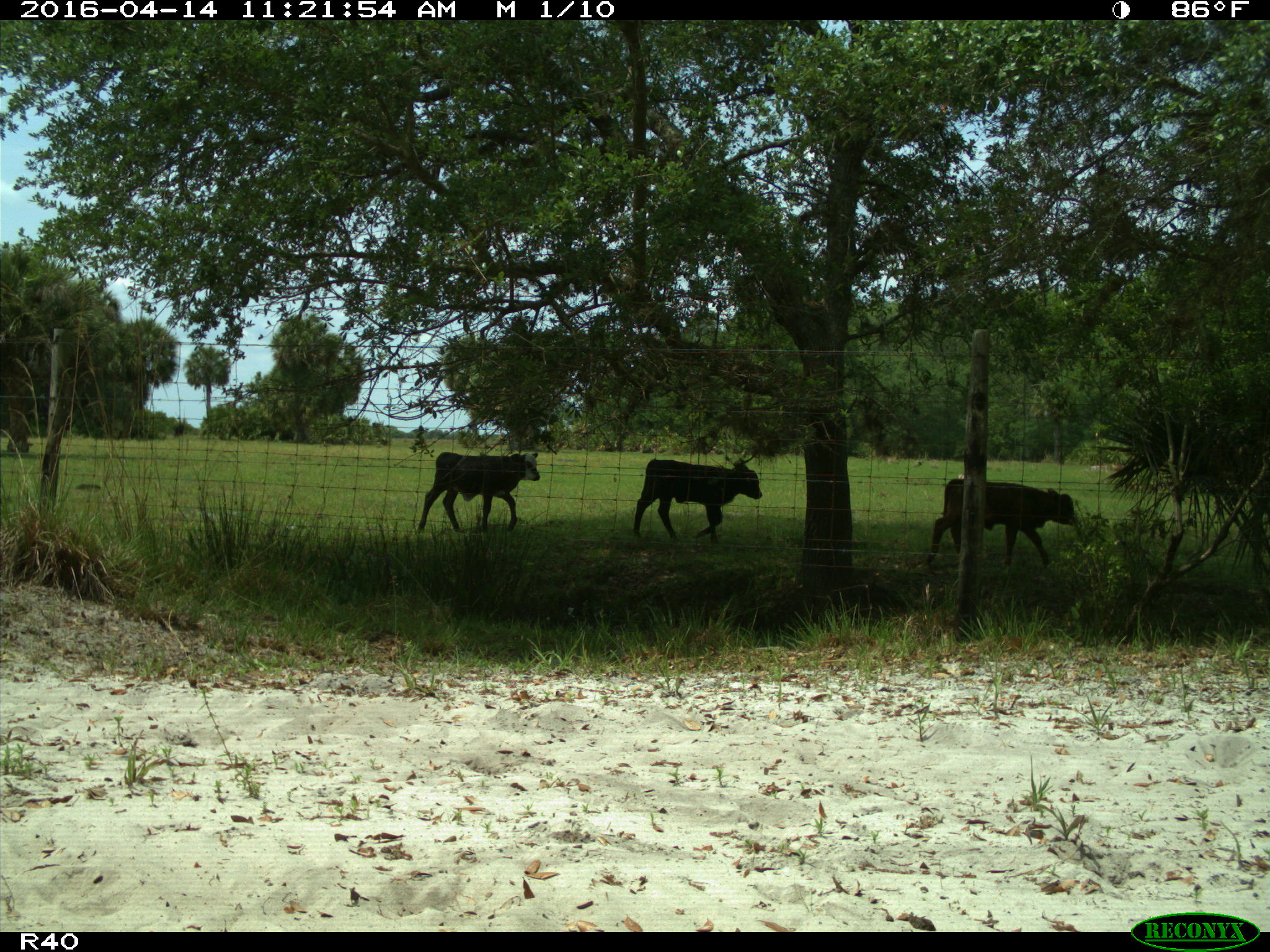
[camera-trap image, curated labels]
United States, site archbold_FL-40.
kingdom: Animalia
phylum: Chordata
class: Mammalia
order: Artiodactyla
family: Bovidae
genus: Bos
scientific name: Bos taurus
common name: domestic cow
Bos taurus (domestic cow).